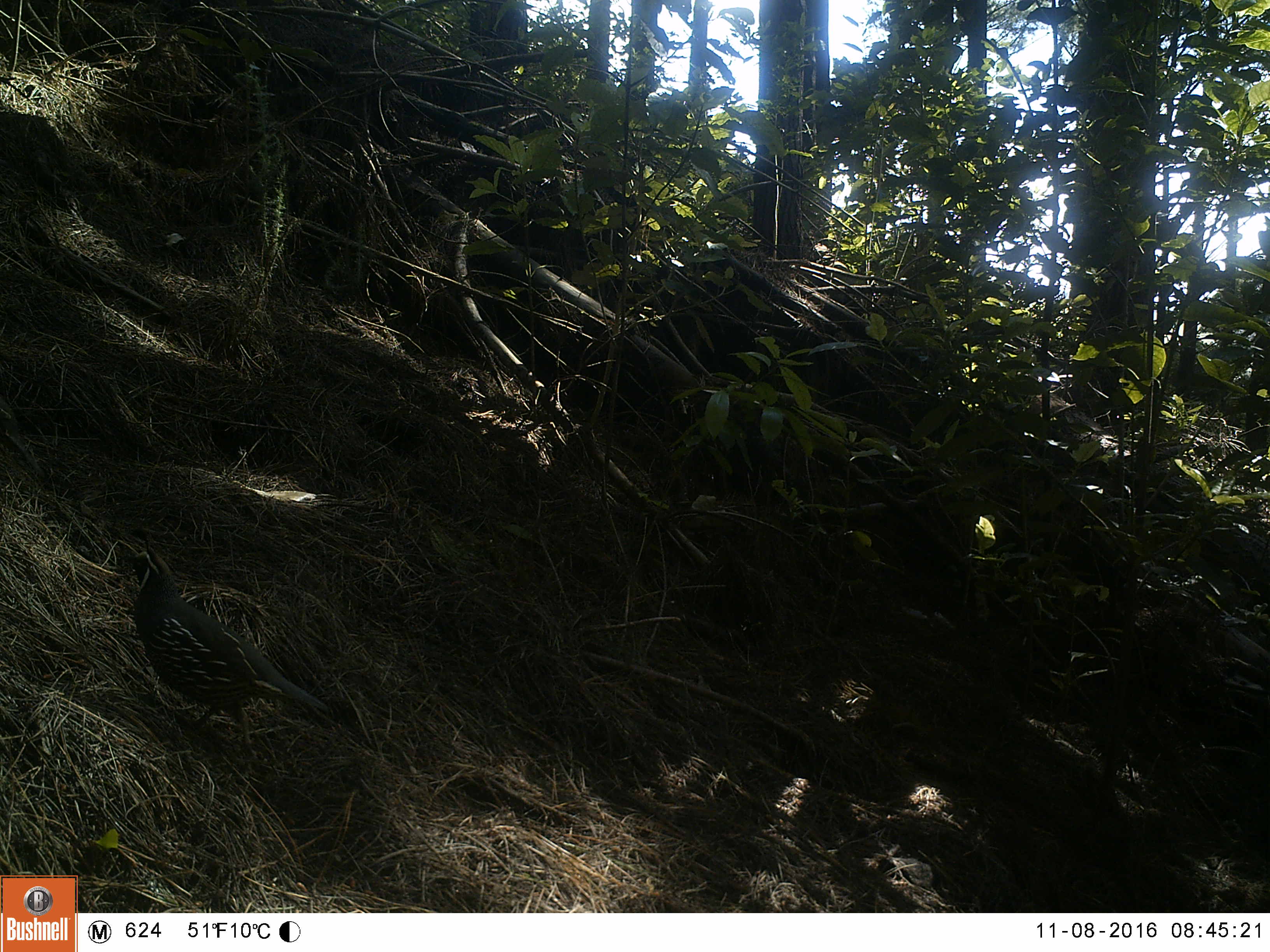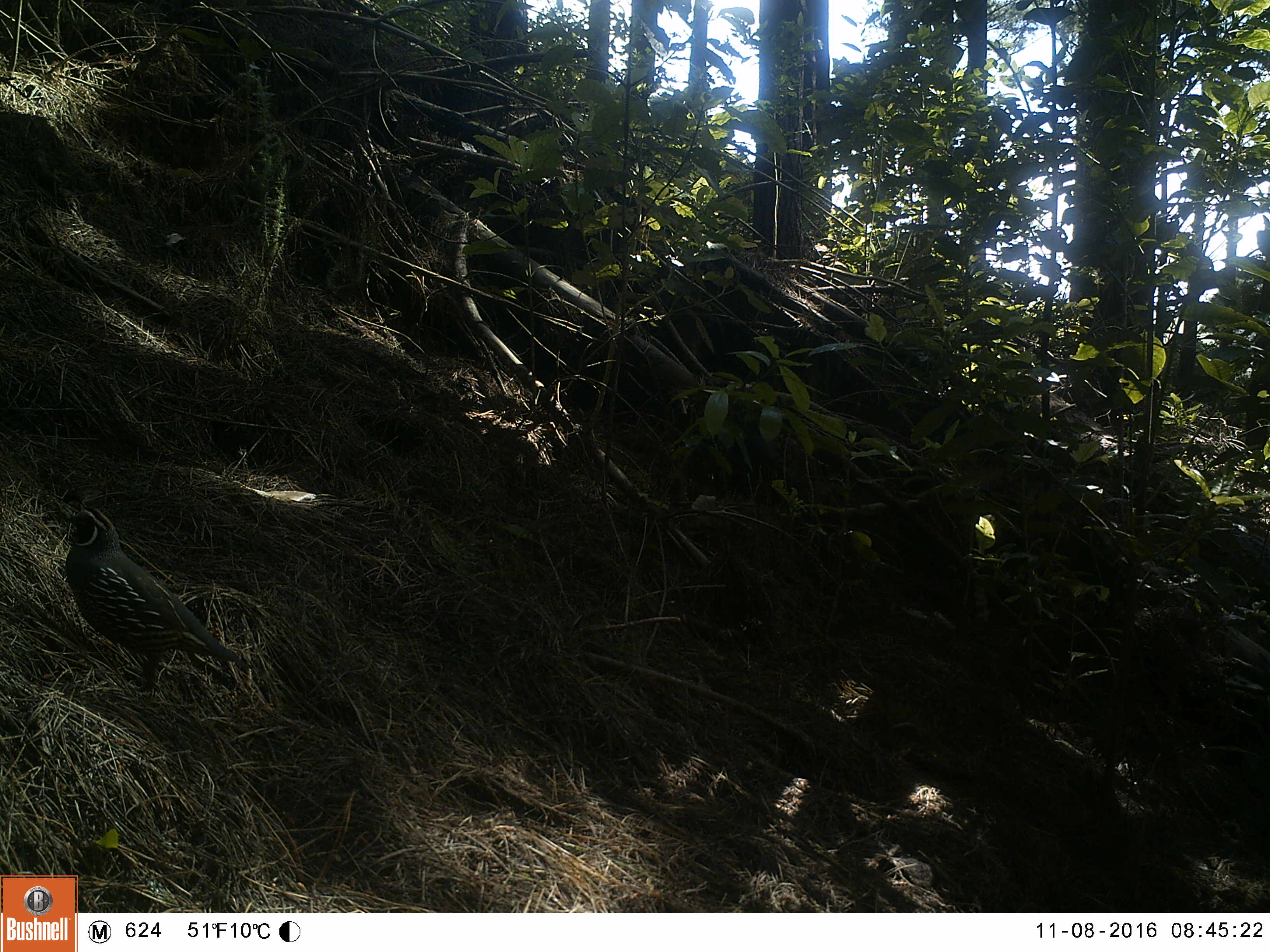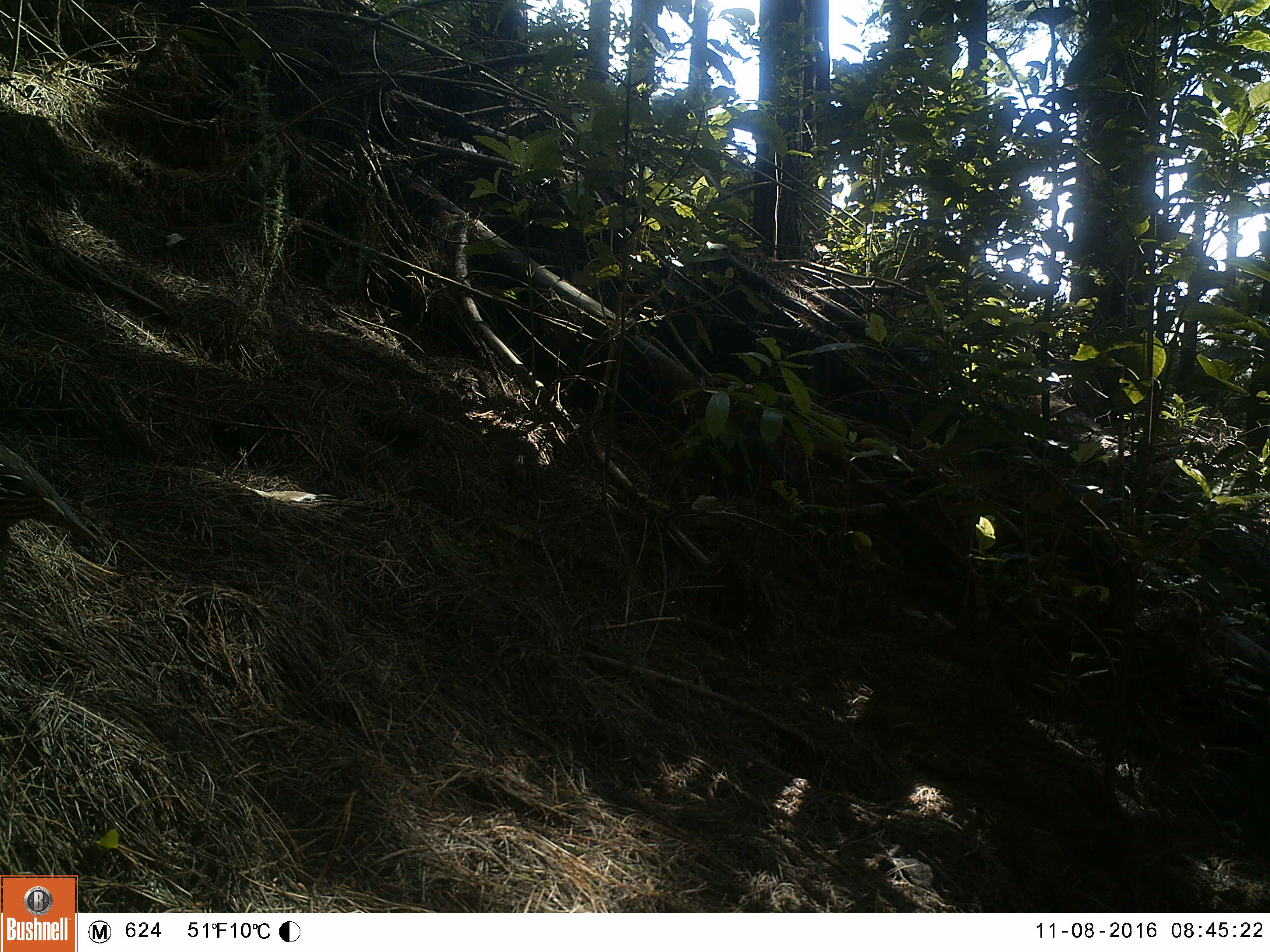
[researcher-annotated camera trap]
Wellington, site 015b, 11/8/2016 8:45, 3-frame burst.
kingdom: Animalia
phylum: Chordata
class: Aves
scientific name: Aves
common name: bird